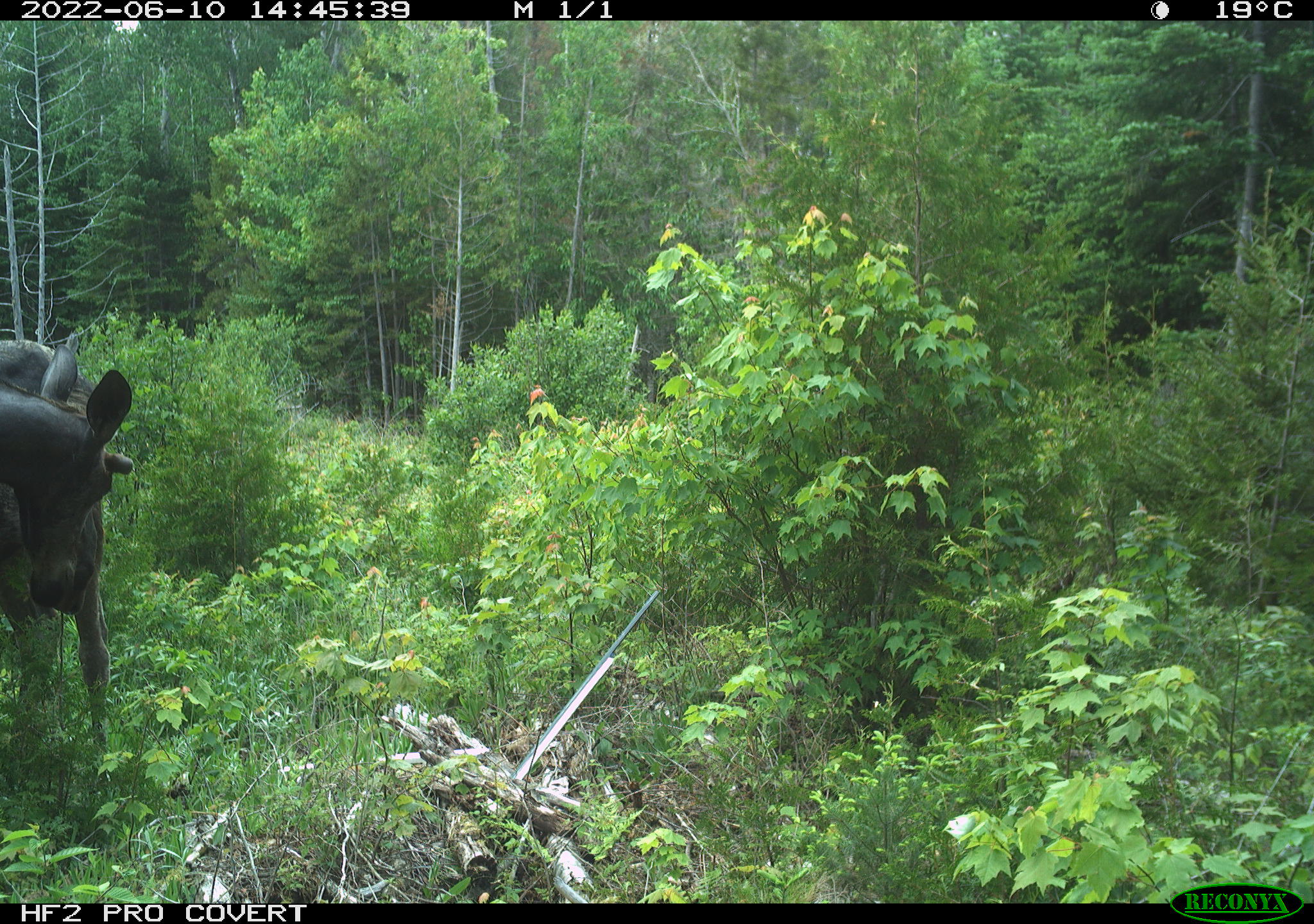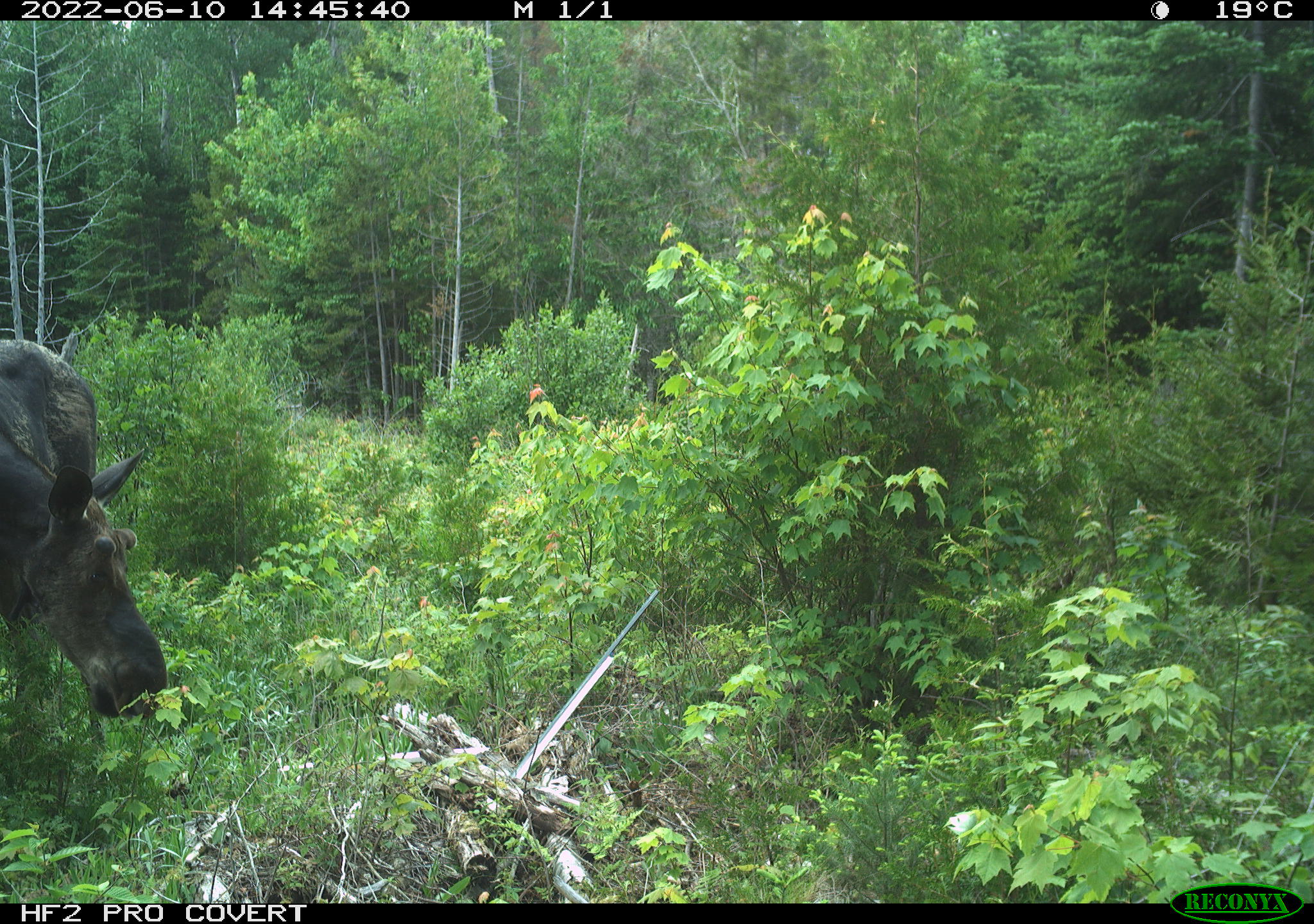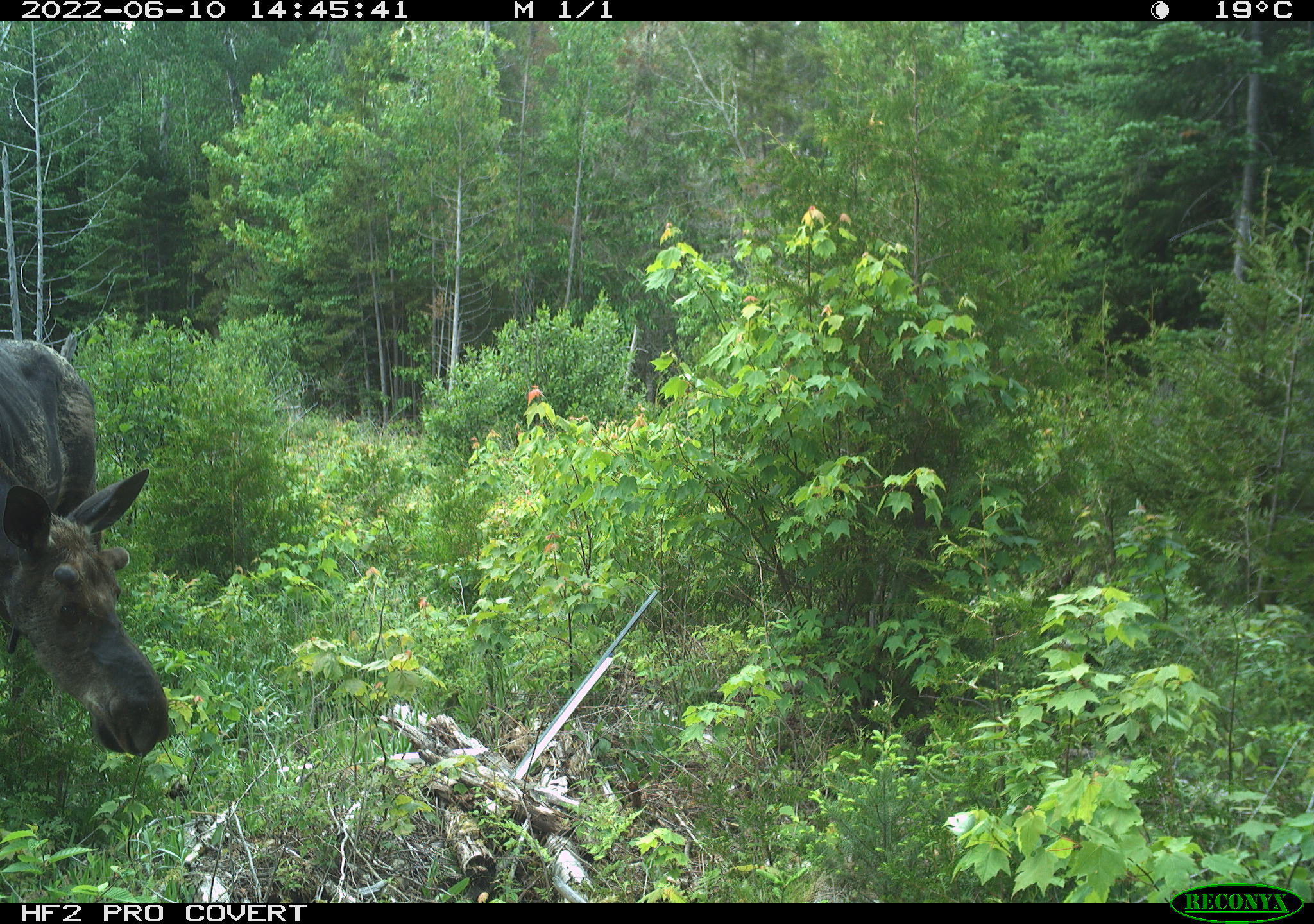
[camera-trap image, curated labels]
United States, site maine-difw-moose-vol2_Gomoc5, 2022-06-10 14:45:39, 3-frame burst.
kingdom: Animalia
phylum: Chordata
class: Mammalia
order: Artiodactyla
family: Cervidae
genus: Alces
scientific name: Alces alces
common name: moose